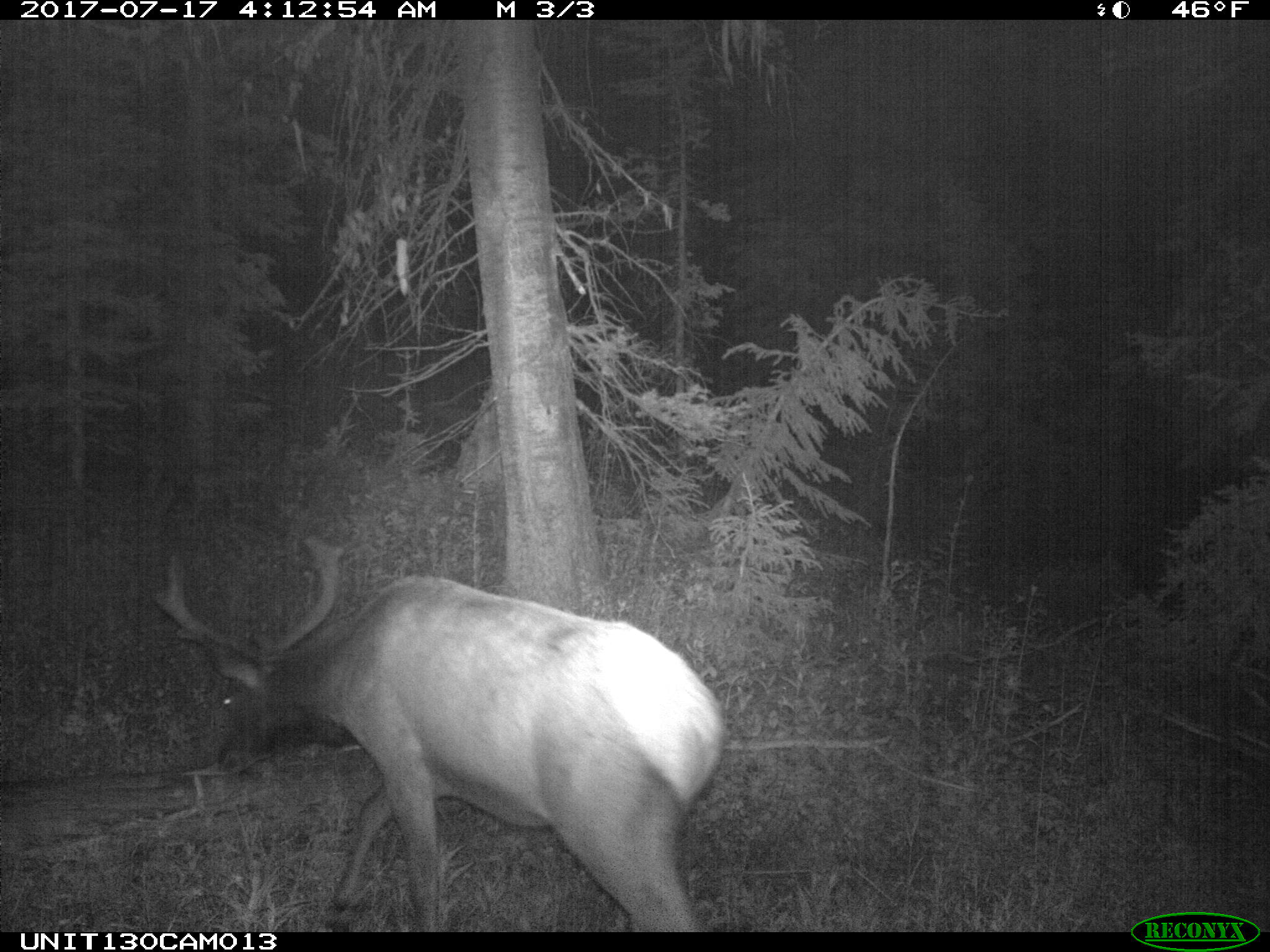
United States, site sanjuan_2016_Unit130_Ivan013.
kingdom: Animalia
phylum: Chordata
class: Mammalia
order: Artiodactyla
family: Cervidae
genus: Cervus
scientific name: Cervus elaphus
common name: red deer